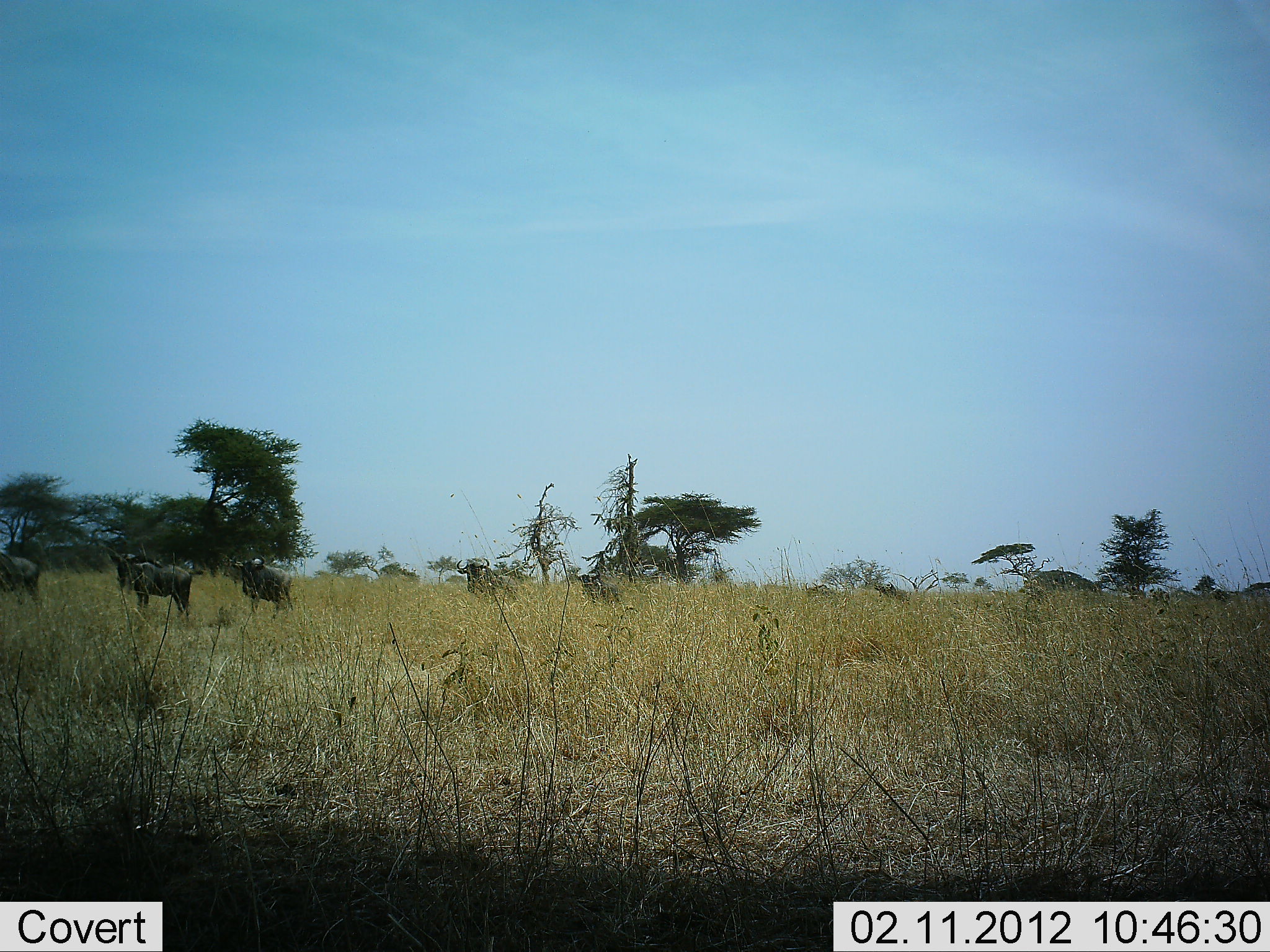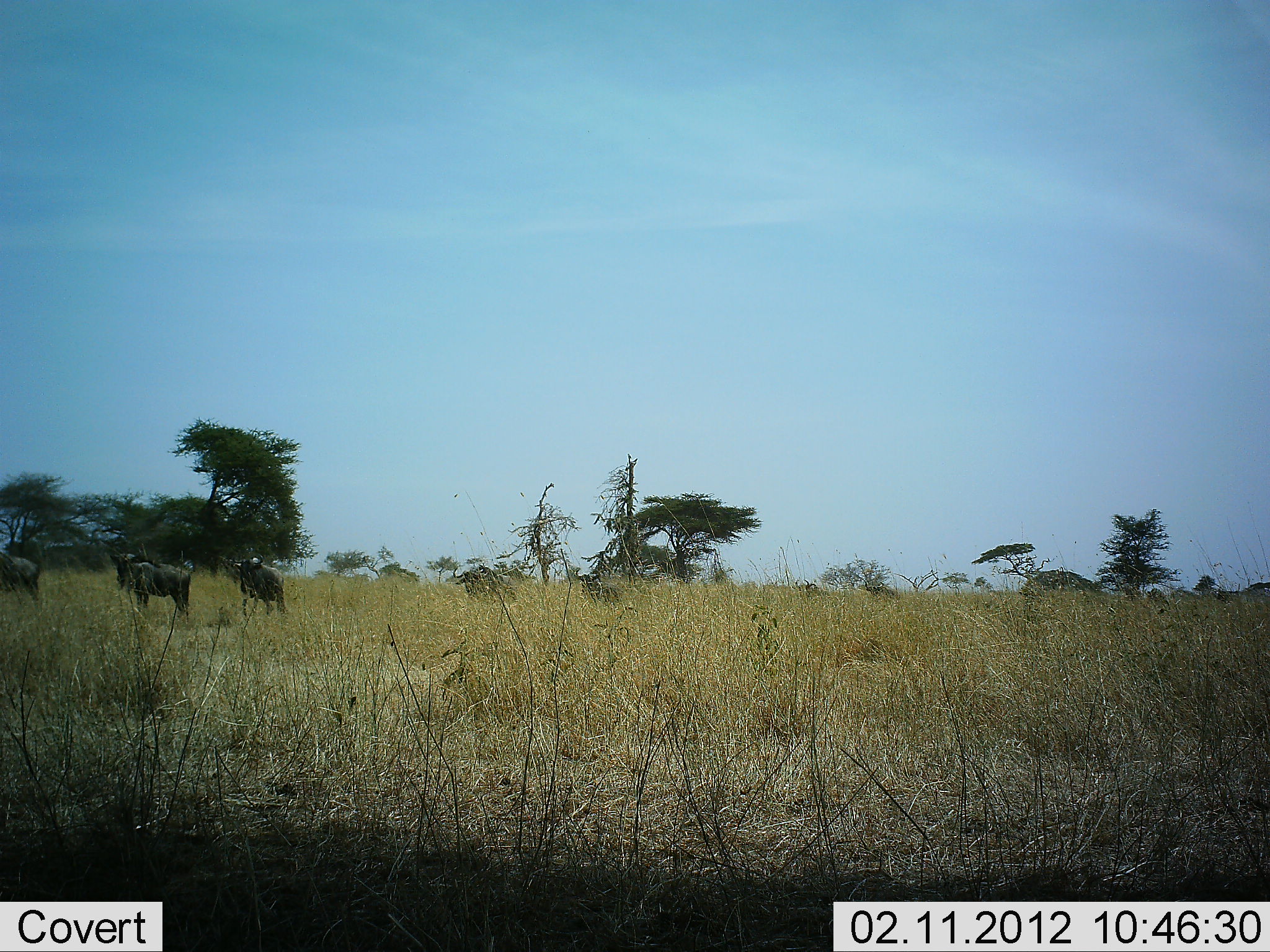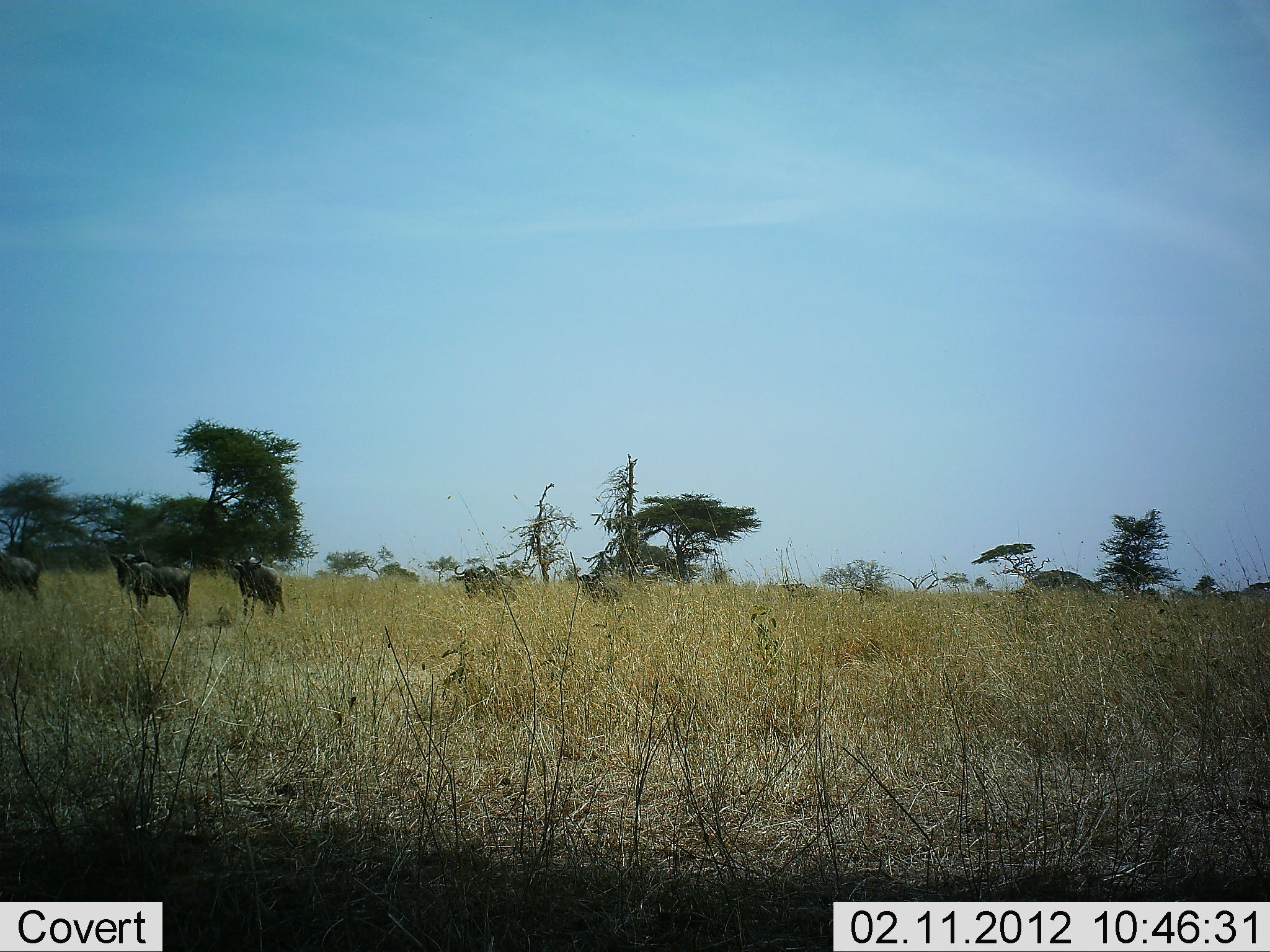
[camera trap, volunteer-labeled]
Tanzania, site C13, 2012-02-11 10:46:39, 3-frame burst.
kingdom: Animalia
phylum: Chordata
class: Mammalia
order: Artiodactyla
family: Bovidae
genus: Connochaetes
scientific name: Connochaetes taurinus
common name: blue wildebeest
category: wildebeest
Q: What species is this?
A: Wildebeest (blue wildebeest) (Connochaetes taurinus).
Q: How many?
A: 9.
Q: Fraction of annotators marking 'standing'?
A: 53%.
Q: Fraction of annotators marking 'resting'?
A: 0%.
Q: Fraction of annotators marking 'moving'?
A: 60%.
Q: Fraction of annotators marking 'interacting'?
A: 0%.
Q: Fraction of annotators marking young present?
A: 0%.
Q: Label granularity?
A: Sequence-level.